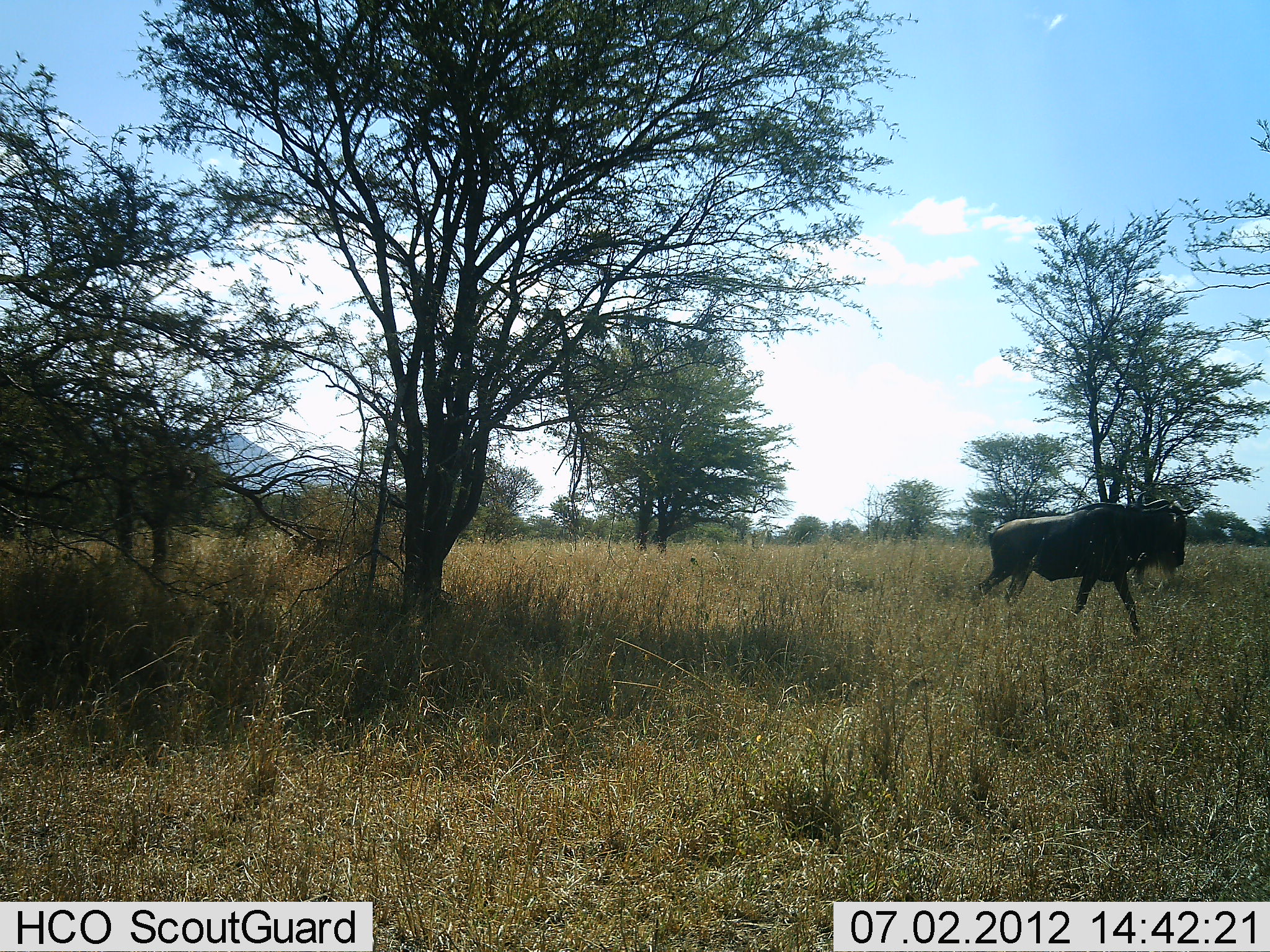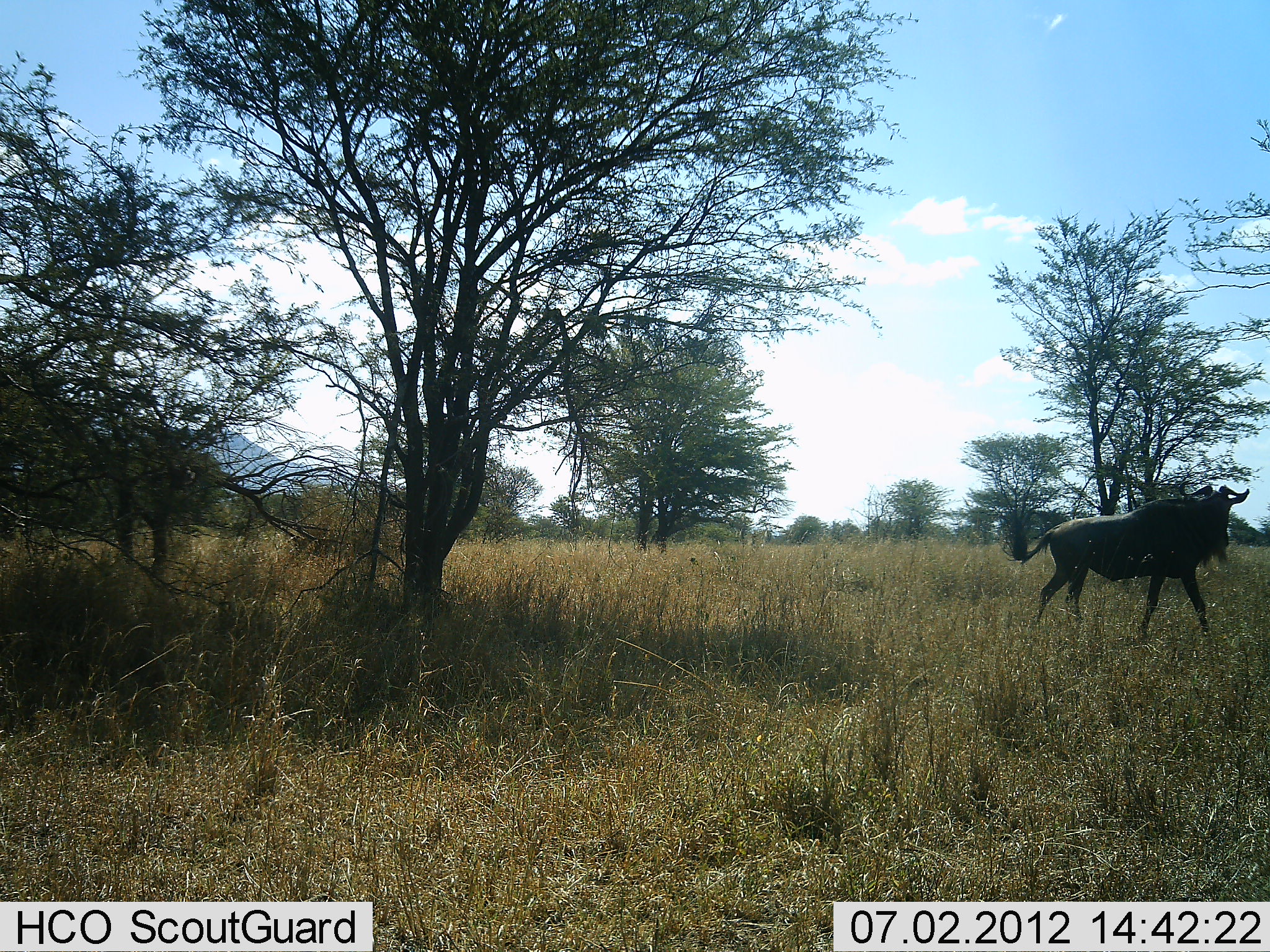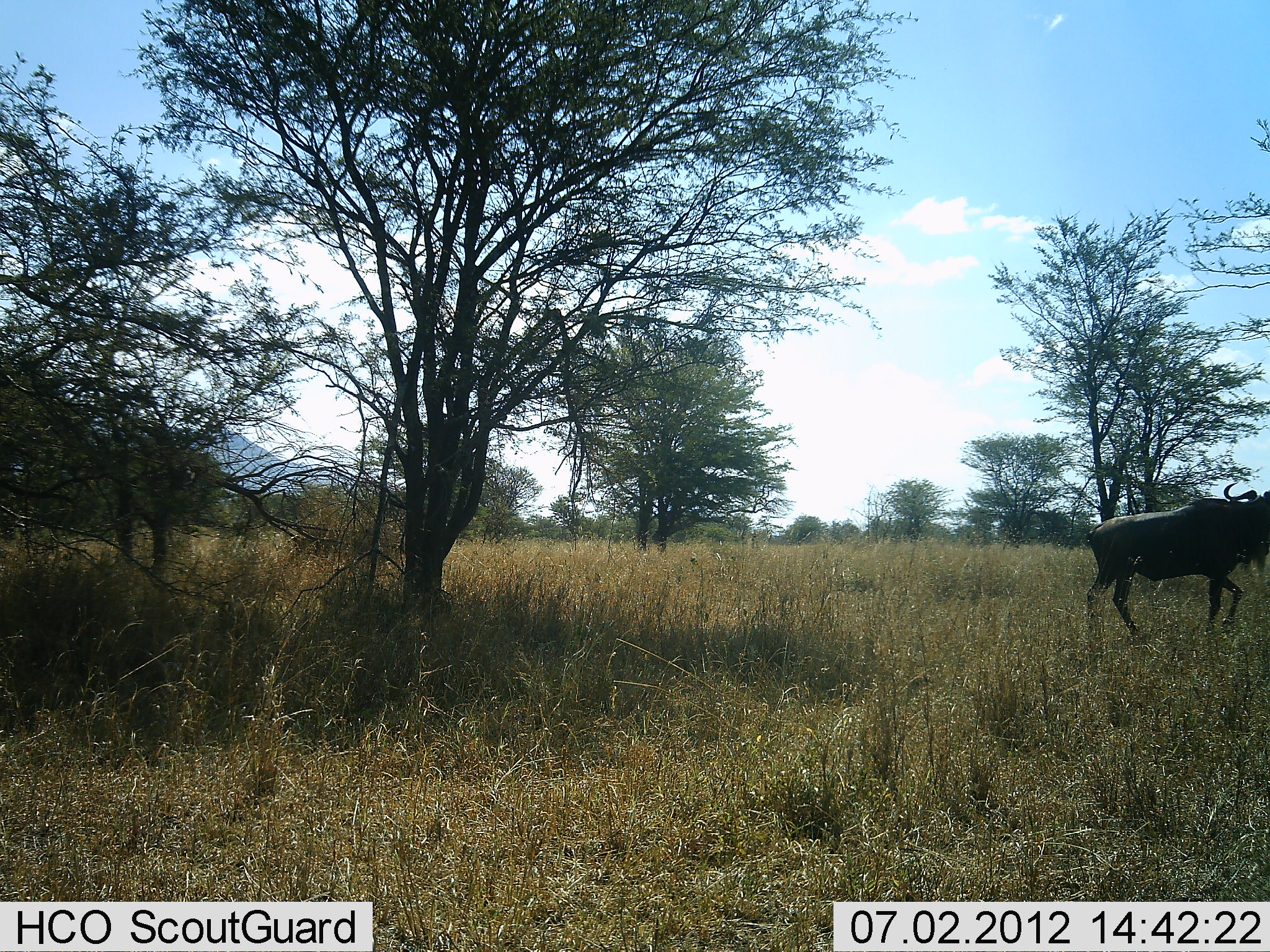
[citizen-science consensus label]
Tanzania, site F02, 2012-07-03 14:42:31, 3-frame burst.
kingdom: Animalia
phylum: Chordata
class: Mammalia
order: Artiodactyla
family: Bovidae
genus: Connochaetes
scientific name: Connochaetes taurinus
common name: blue wildebeest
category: wildebeest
Wildebeest (blue wildebeest) (Connochaetes taurinus), count 1. Behavior (volunteer vote fractions): standing 10%, resting 0%, moving 100%, interacting 0%. Young present (vote fraction): 0%. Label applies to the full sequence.